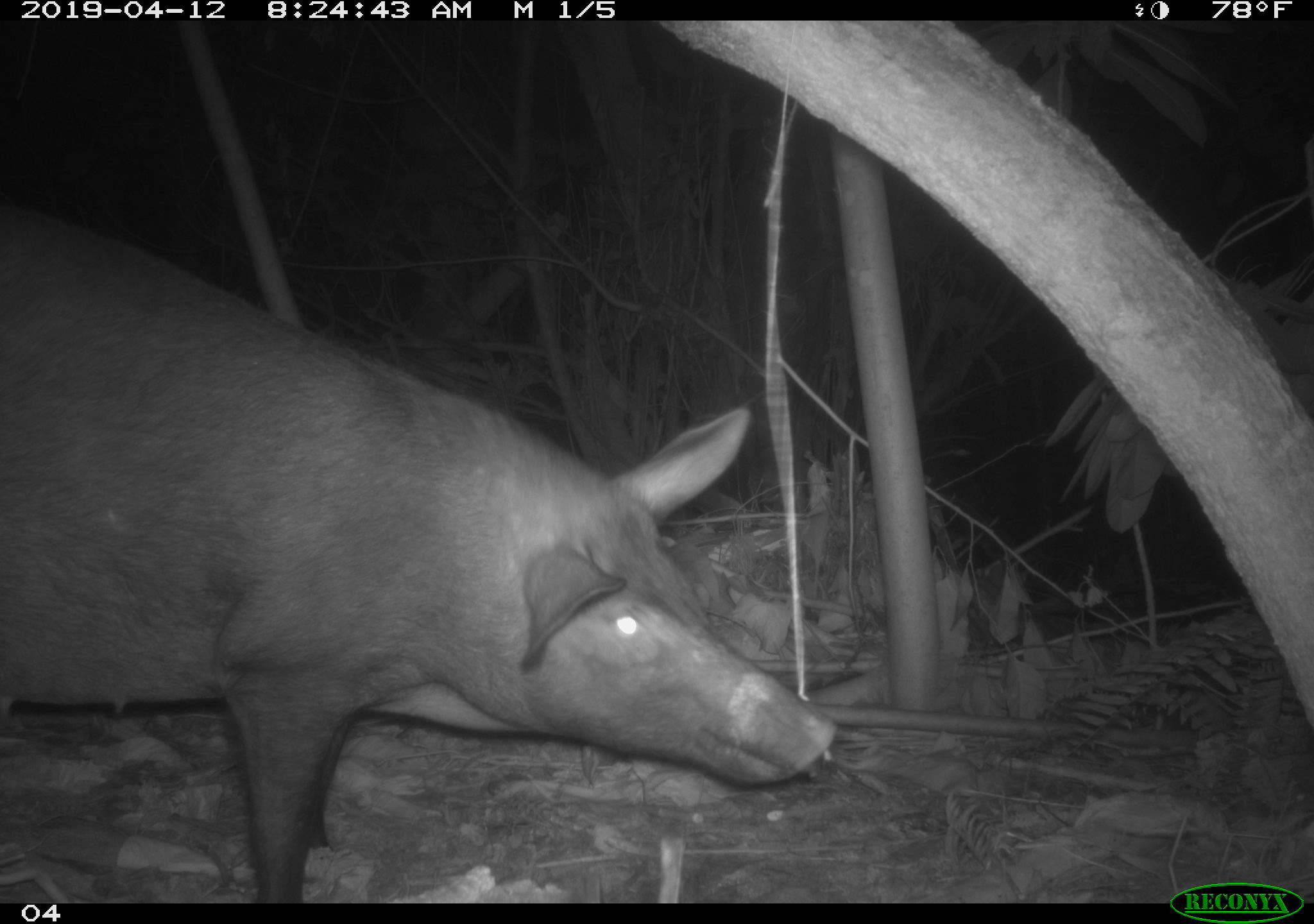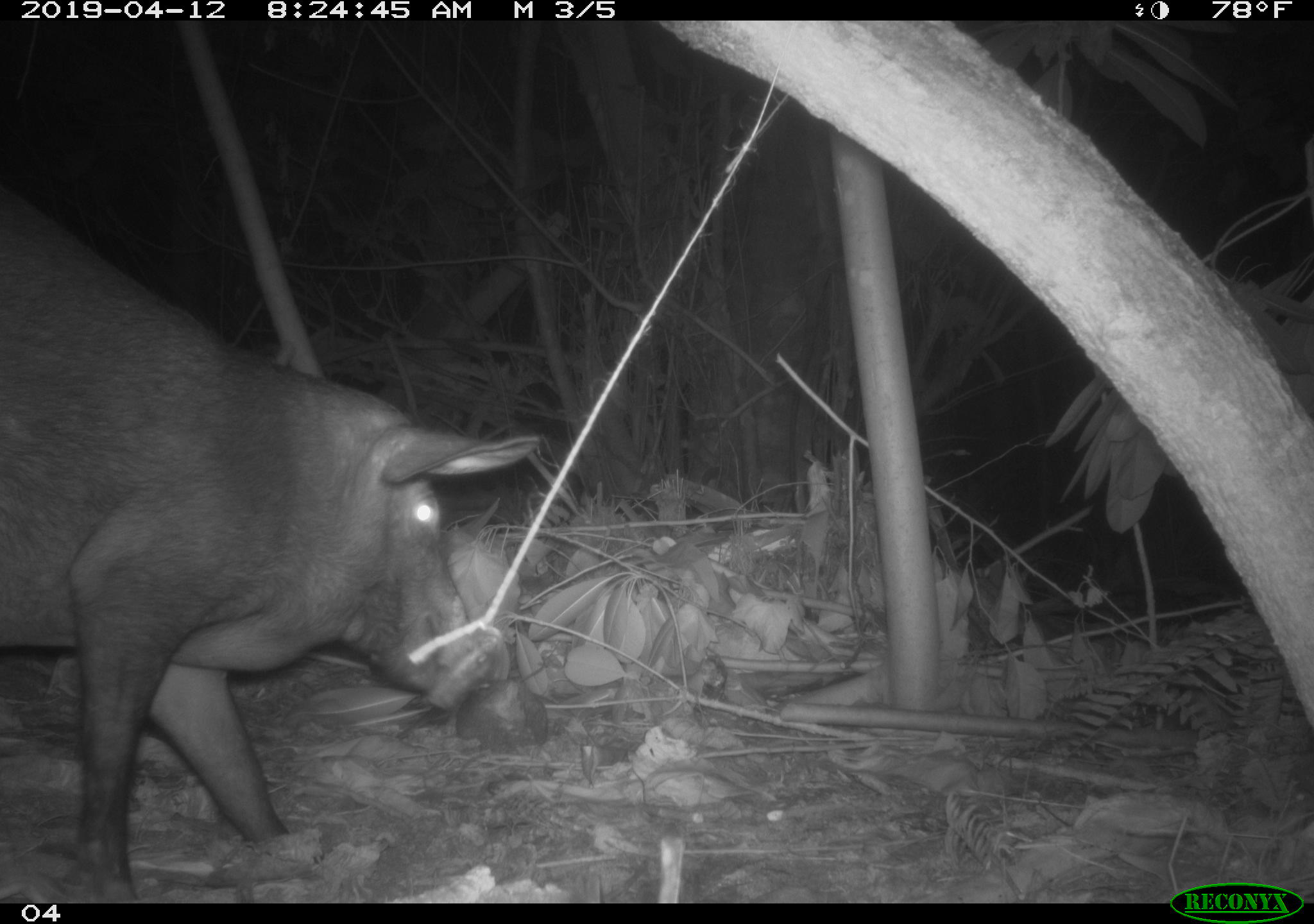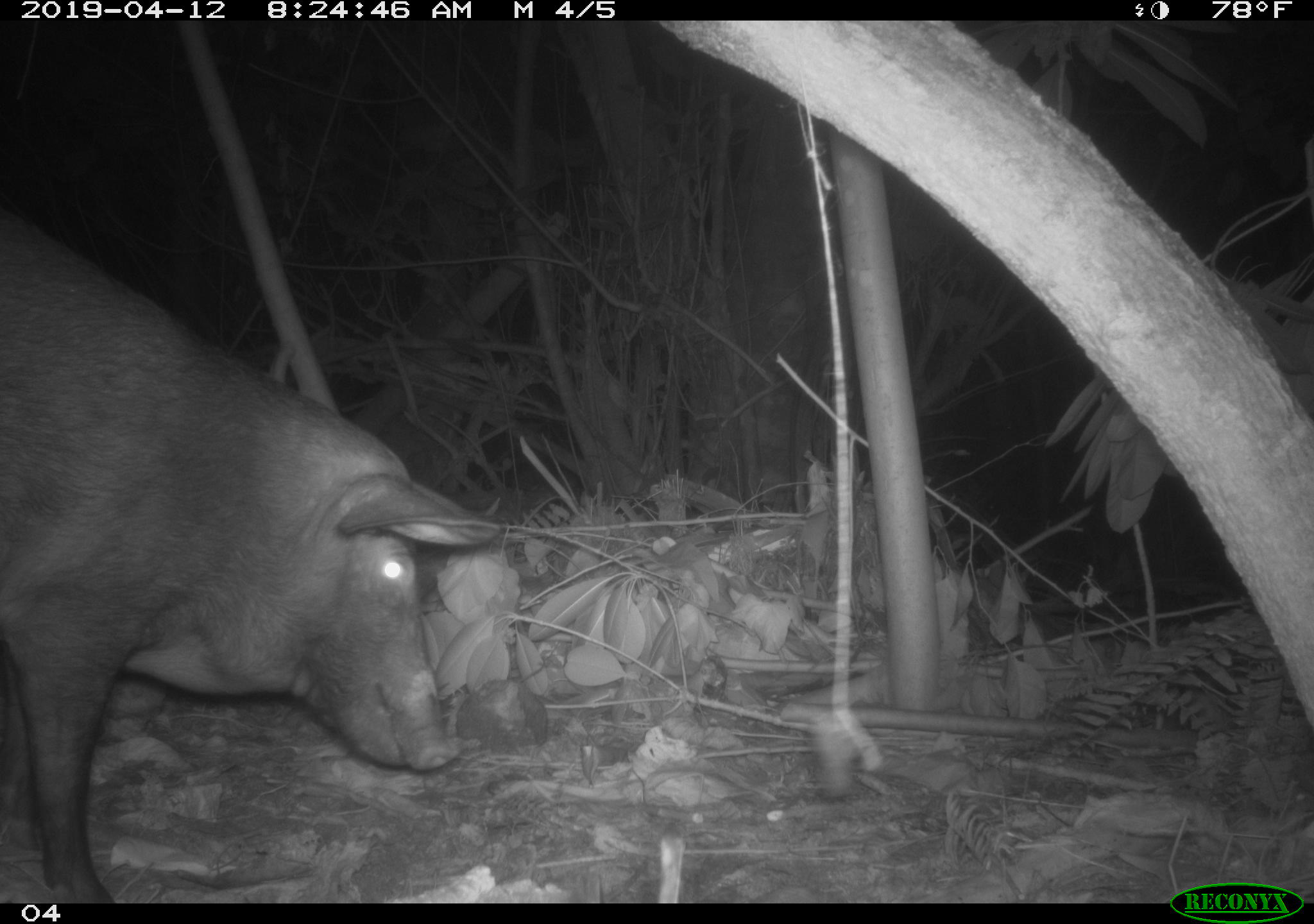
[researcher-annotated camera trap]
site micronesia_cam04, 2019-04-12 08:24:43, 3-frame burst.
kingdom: Animalia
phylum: Chordata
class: Mammalia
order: Artiodactyla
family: Suidae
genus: Sus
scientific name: Sus scrofa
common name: pig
Pig (Sus scrofa).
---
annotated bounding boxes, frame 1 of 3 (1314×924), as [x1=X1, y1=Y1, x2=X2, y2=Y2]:
pig: [x1=0, y1=202, x2=842, y2=903]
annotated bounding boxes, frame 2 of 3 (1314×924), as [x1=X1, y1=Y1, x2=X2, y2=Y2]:
pig: [x1=0, y1=172, x2=549, y2=899]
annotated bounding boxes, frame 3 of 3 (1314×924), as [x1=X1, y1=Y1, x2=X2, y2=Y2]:
pig: [x1=0, y1=202, x2=499, y2=902]